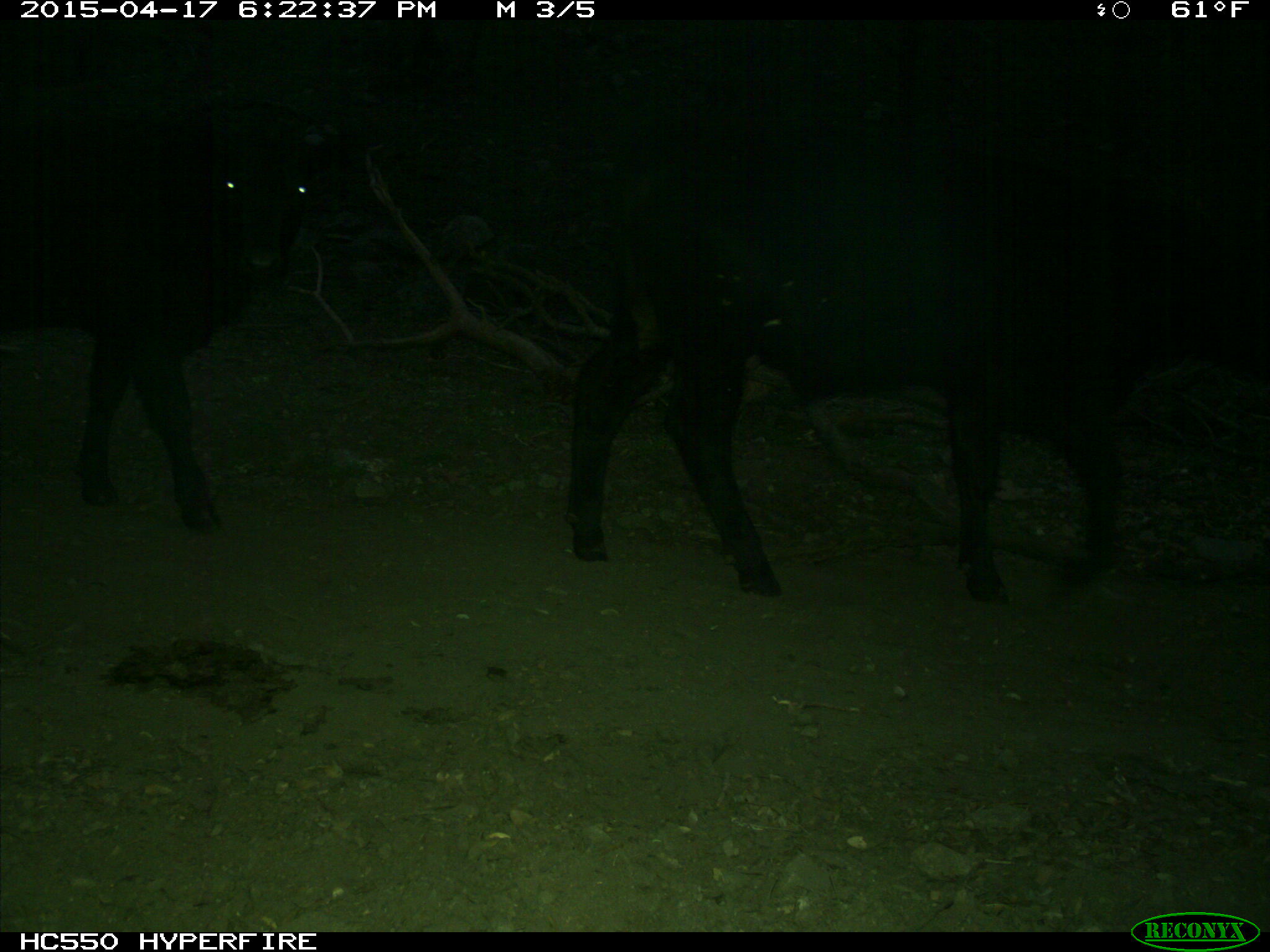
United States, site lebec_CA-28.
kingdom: Animalia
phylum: Chordata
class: Mammalia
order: Artiodactyla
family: Bovidae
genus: Bos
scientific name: Bos taurus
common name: domestic cow